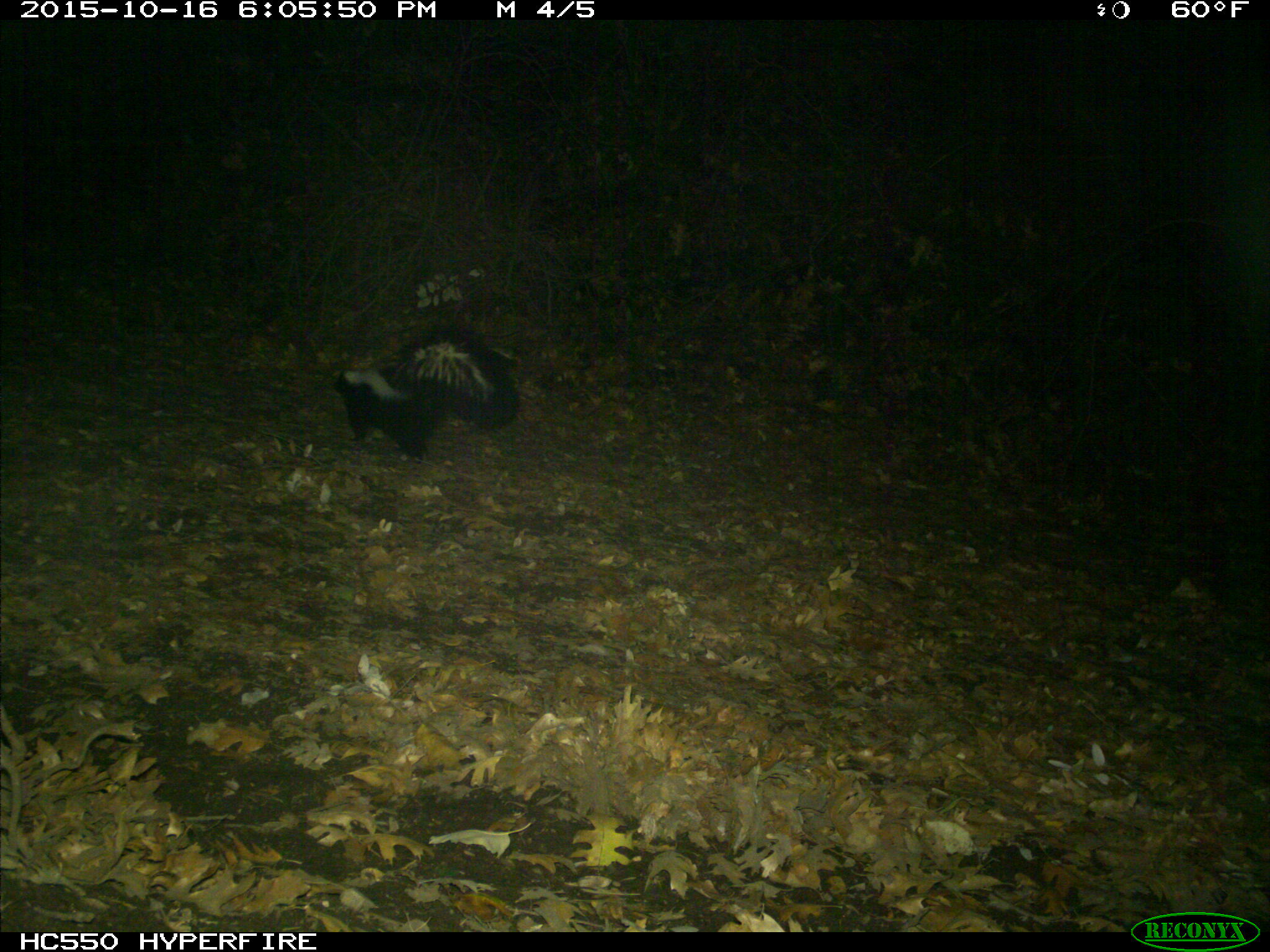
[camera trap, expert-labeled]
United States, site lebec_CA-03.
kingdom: Animalia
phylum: Chordata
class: Mammalia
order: Carnivora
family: Mephitidae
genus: Mephitis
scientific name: Mephitis mephitis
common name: striped skunk